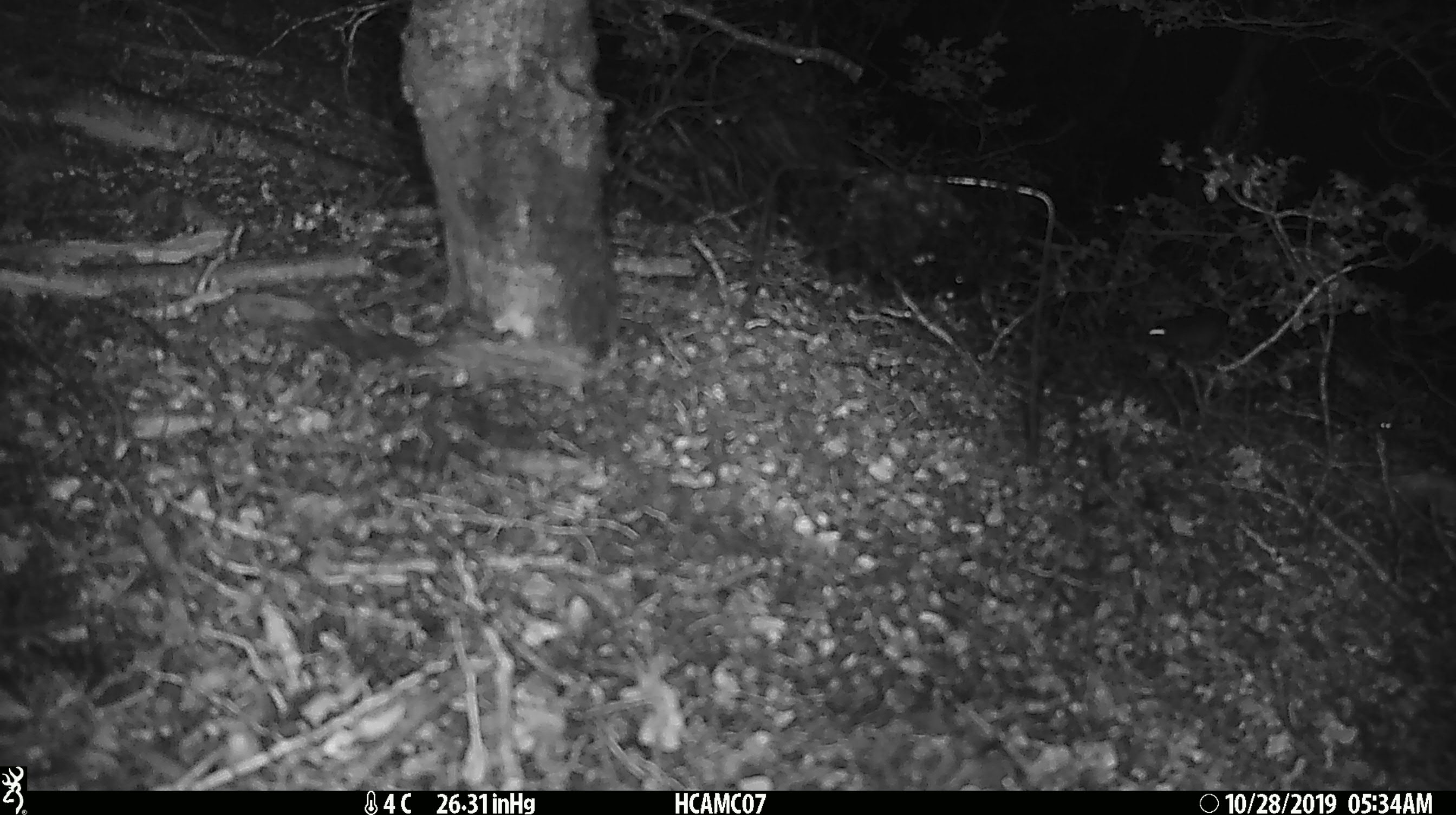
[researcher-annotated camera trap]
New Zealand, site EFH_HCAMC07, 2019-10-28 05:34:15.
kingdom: Animalia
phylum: Chordata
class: Mammalia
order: Rodentia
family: Muridae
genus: Mus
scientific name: Mus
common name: mouse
Mouse (Mus).